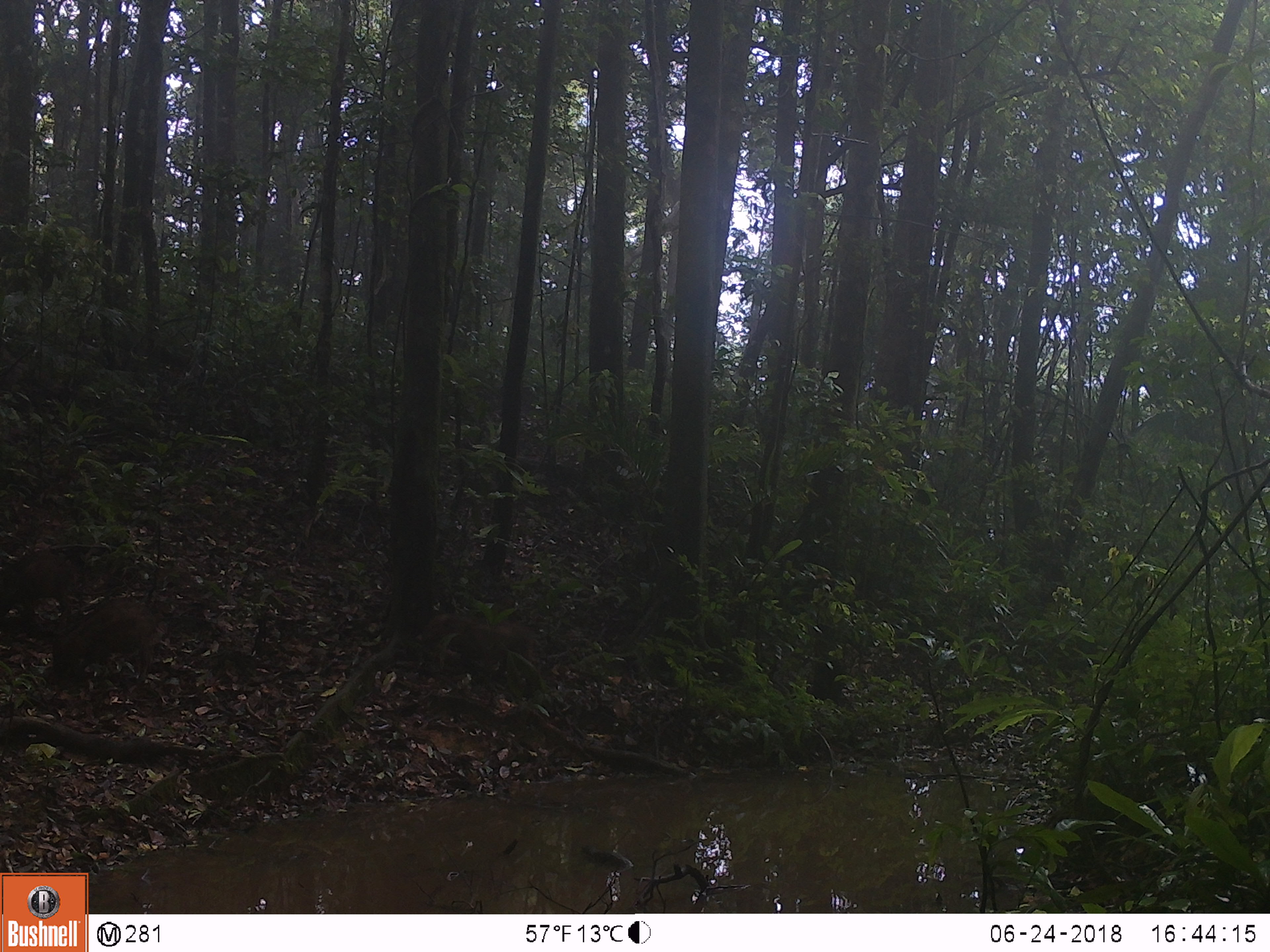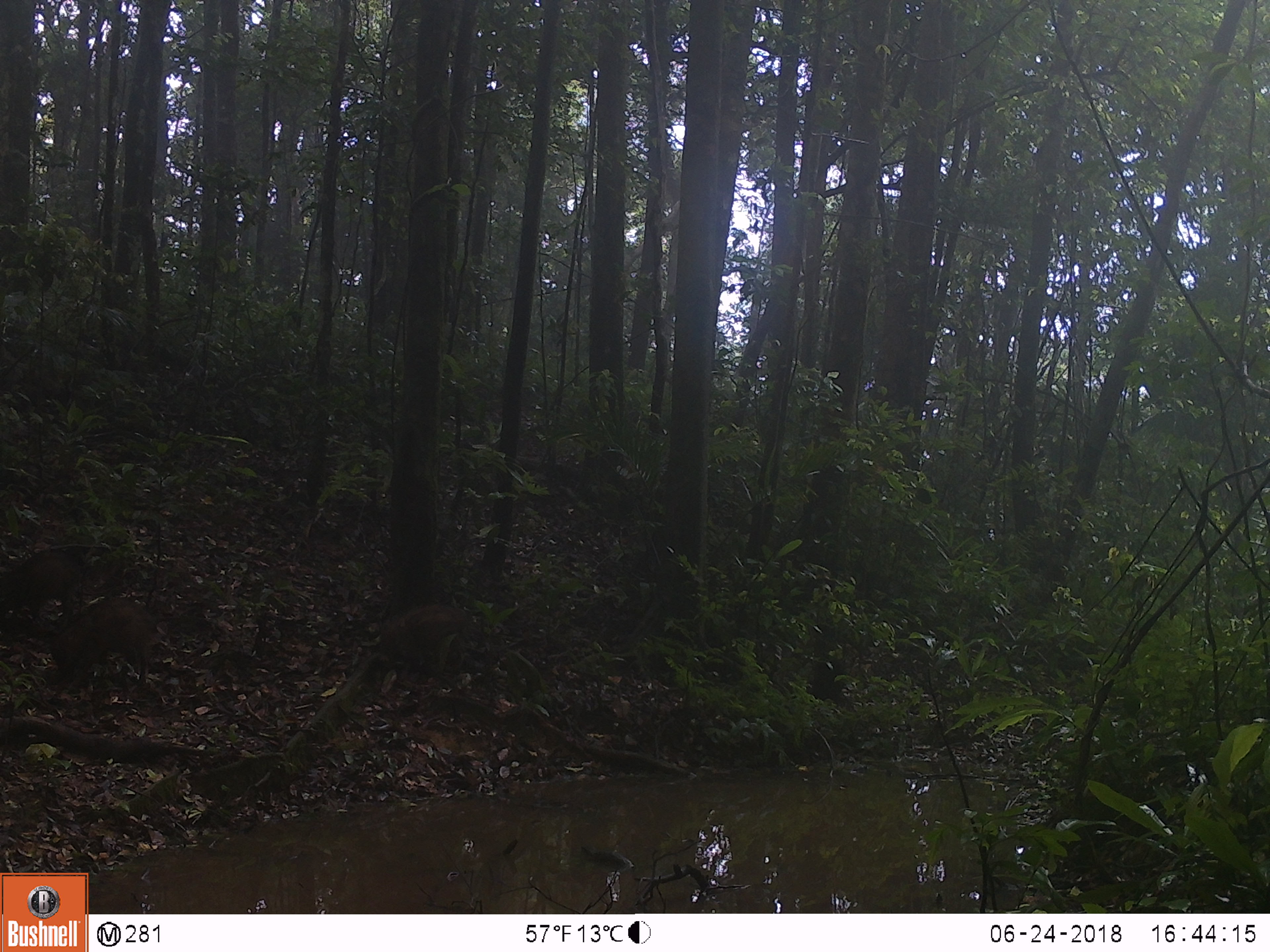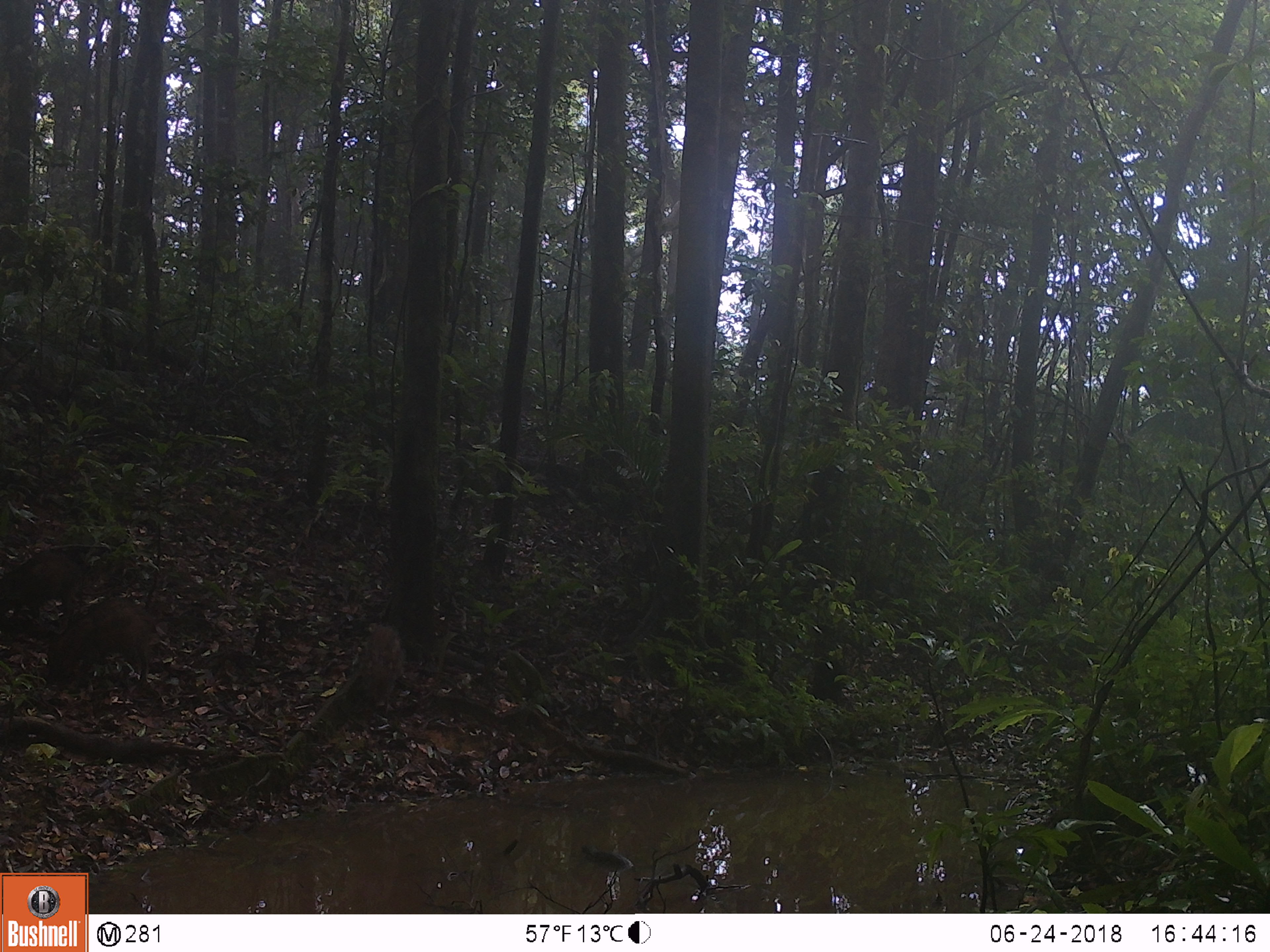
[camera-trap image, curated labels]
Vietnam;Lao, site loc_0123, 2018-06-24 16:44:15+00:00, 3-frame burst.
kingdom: Animalia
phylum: Chordata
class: Mammalia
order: Artiodactyla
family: Suidae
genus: Sus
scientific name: Sus scrofa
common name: eurasian wild pig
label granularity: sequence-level